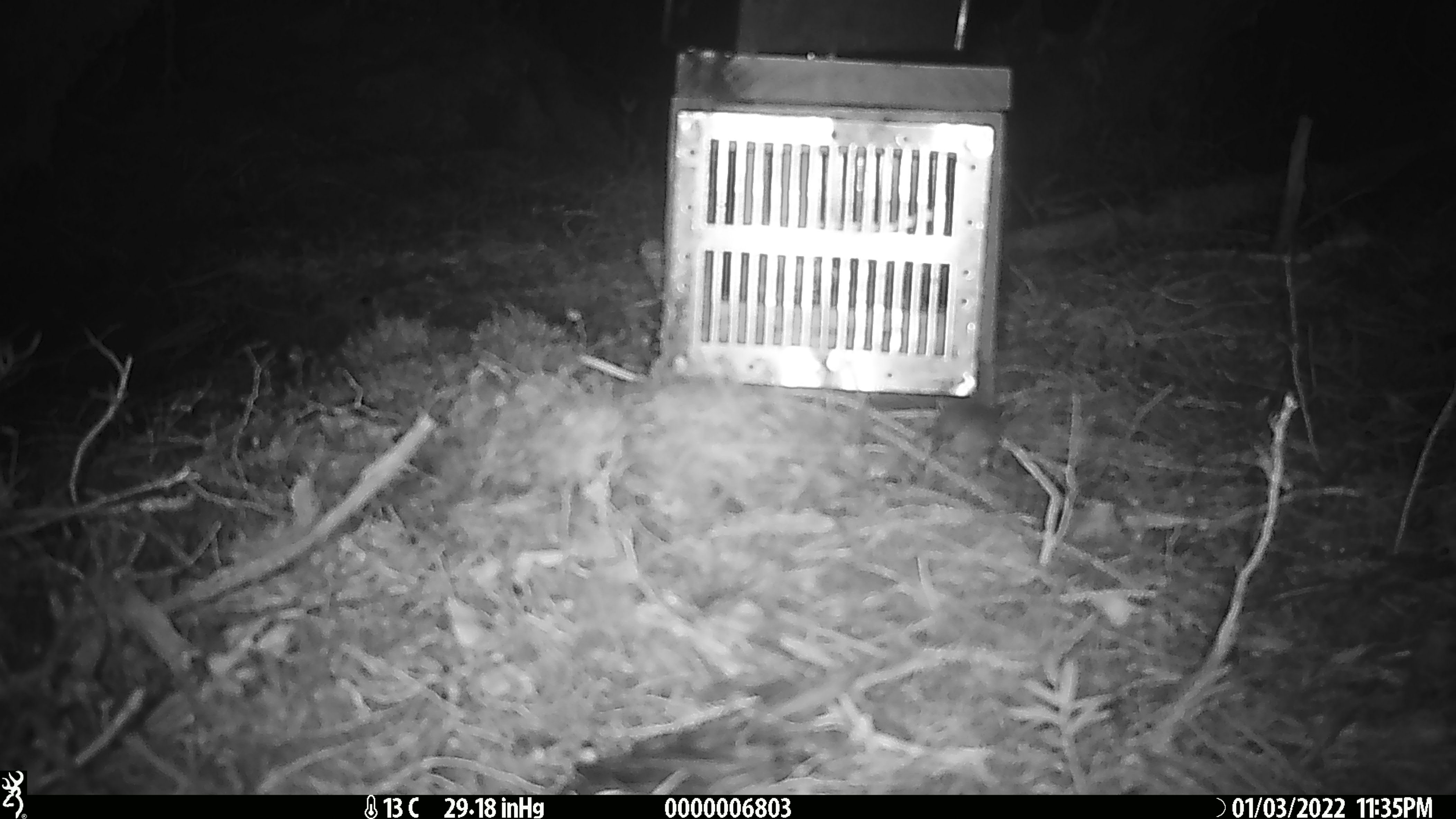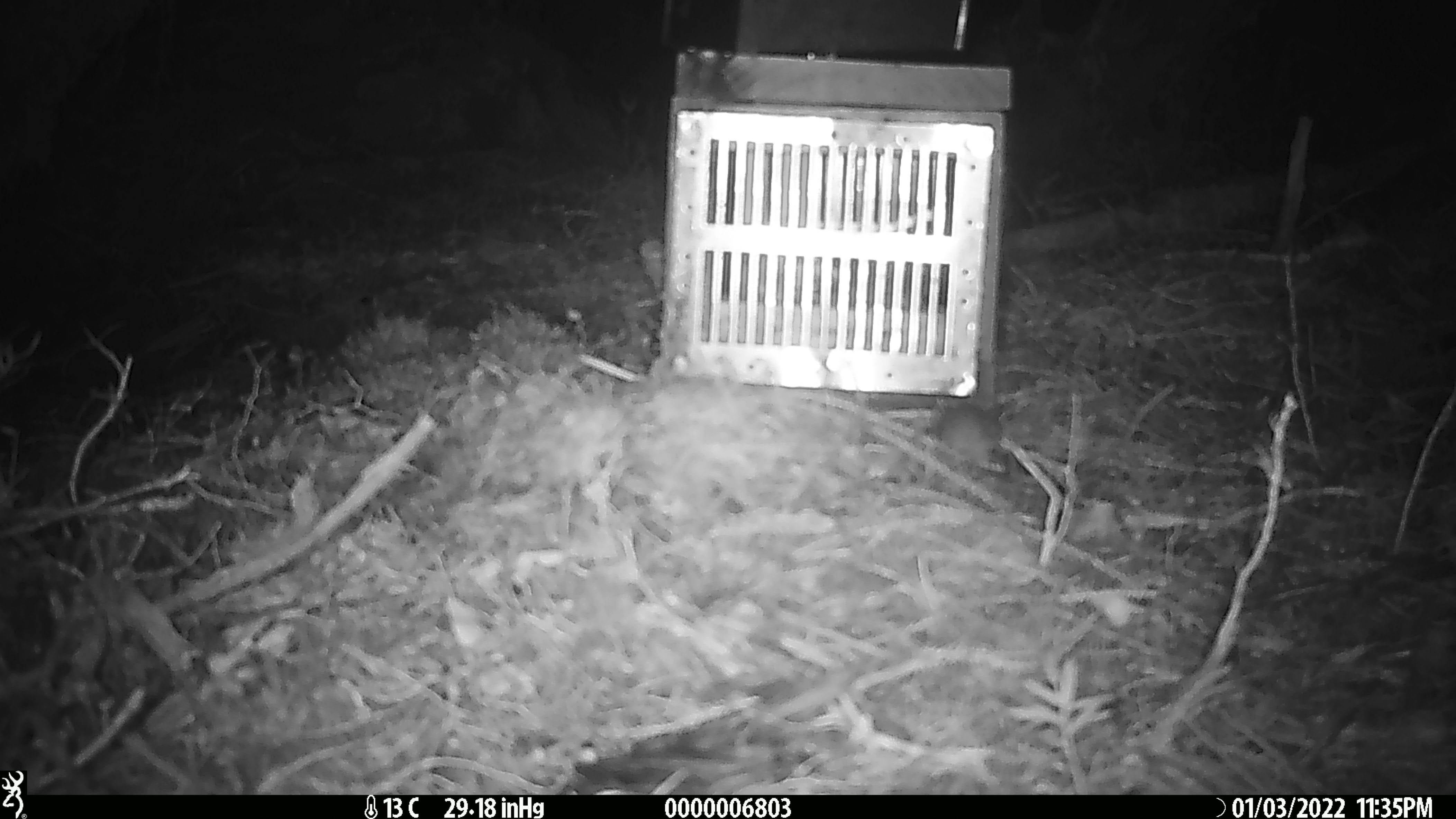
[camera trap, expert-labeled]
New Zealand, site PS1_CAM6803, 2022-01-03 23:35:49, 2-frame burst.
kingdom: Animalia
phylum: Chordata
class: Mammalia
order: Rodentia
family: Muridae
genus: Mus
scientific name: Mus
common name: mouse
Mouse (Mus).